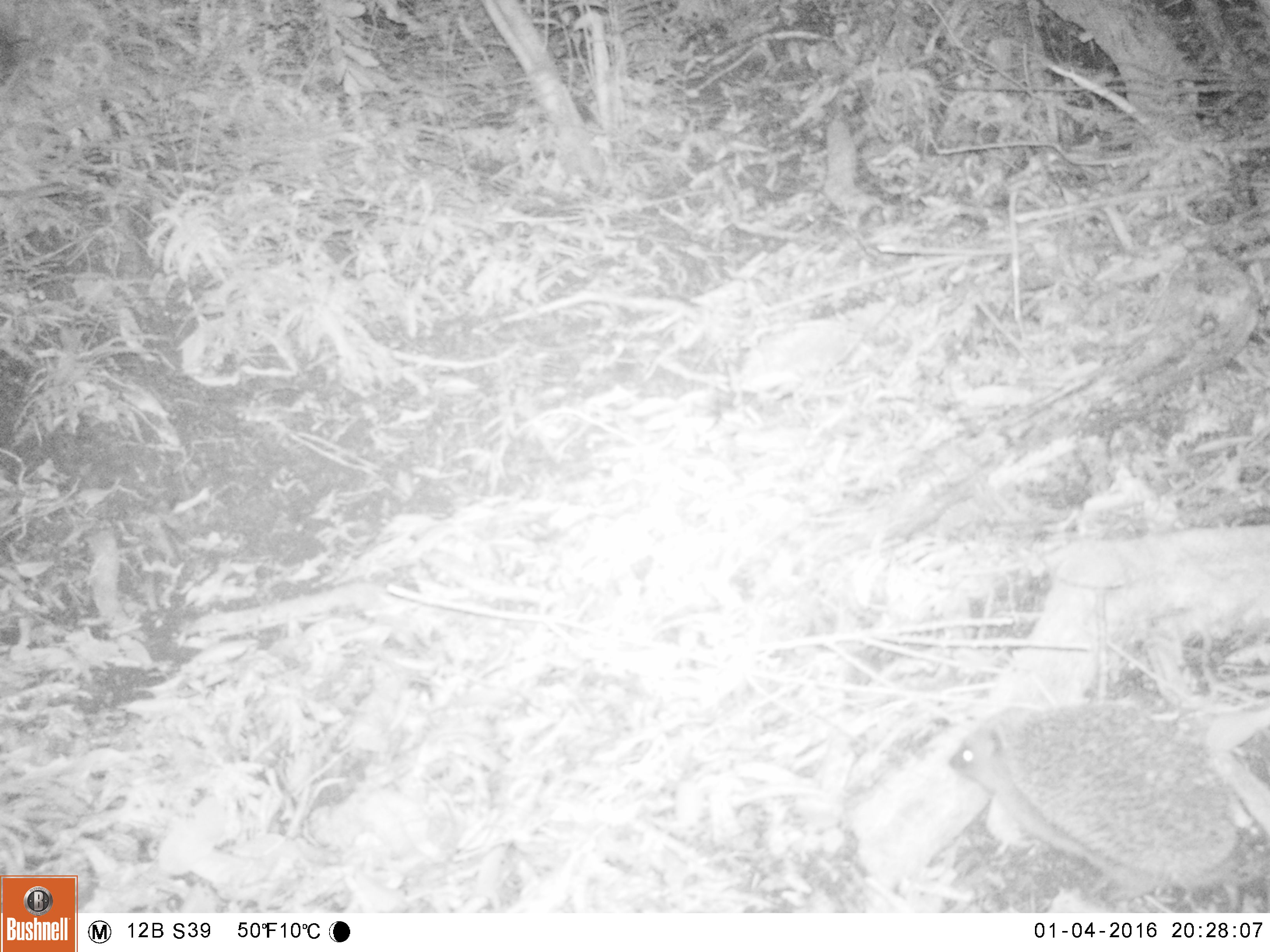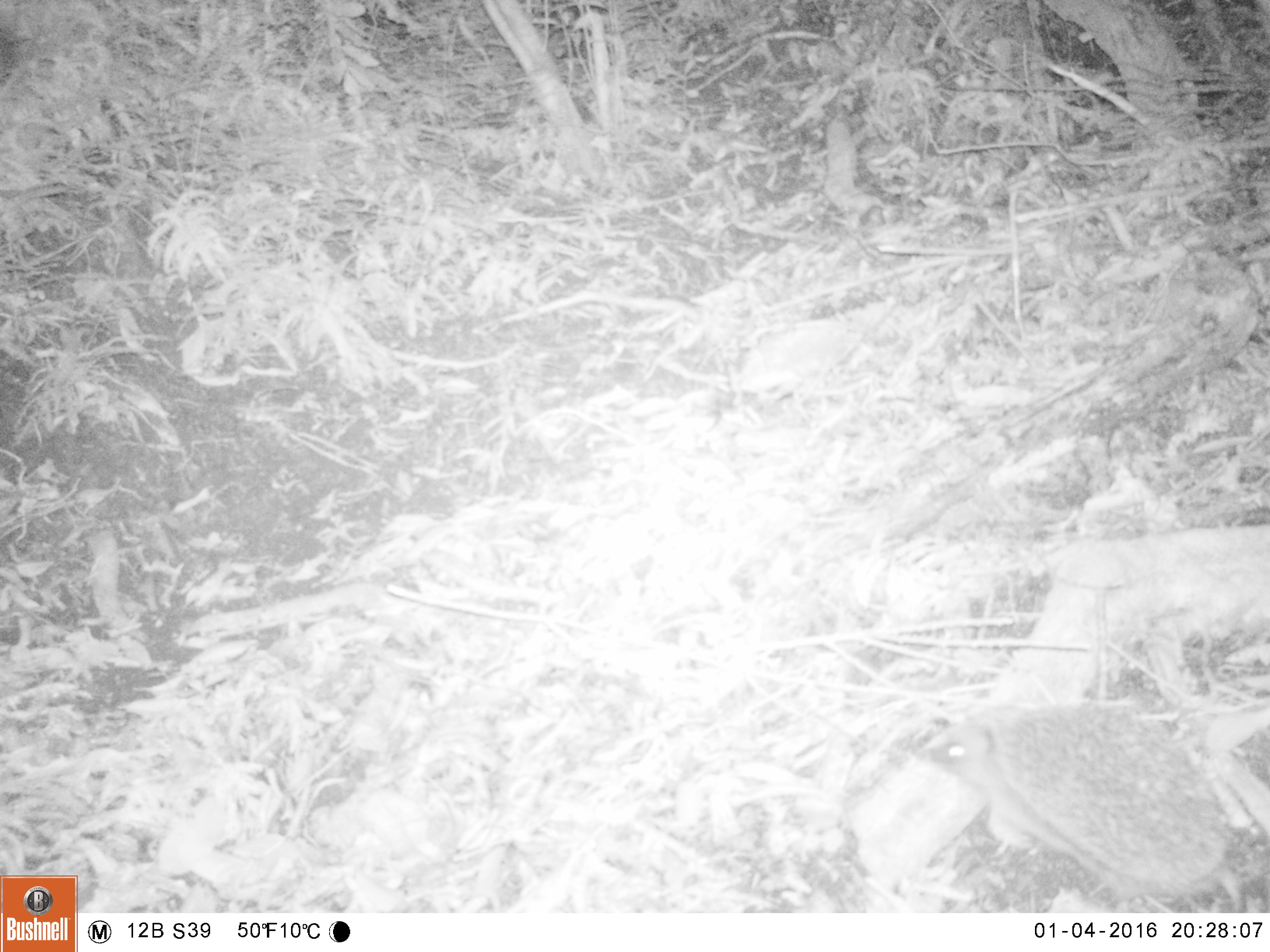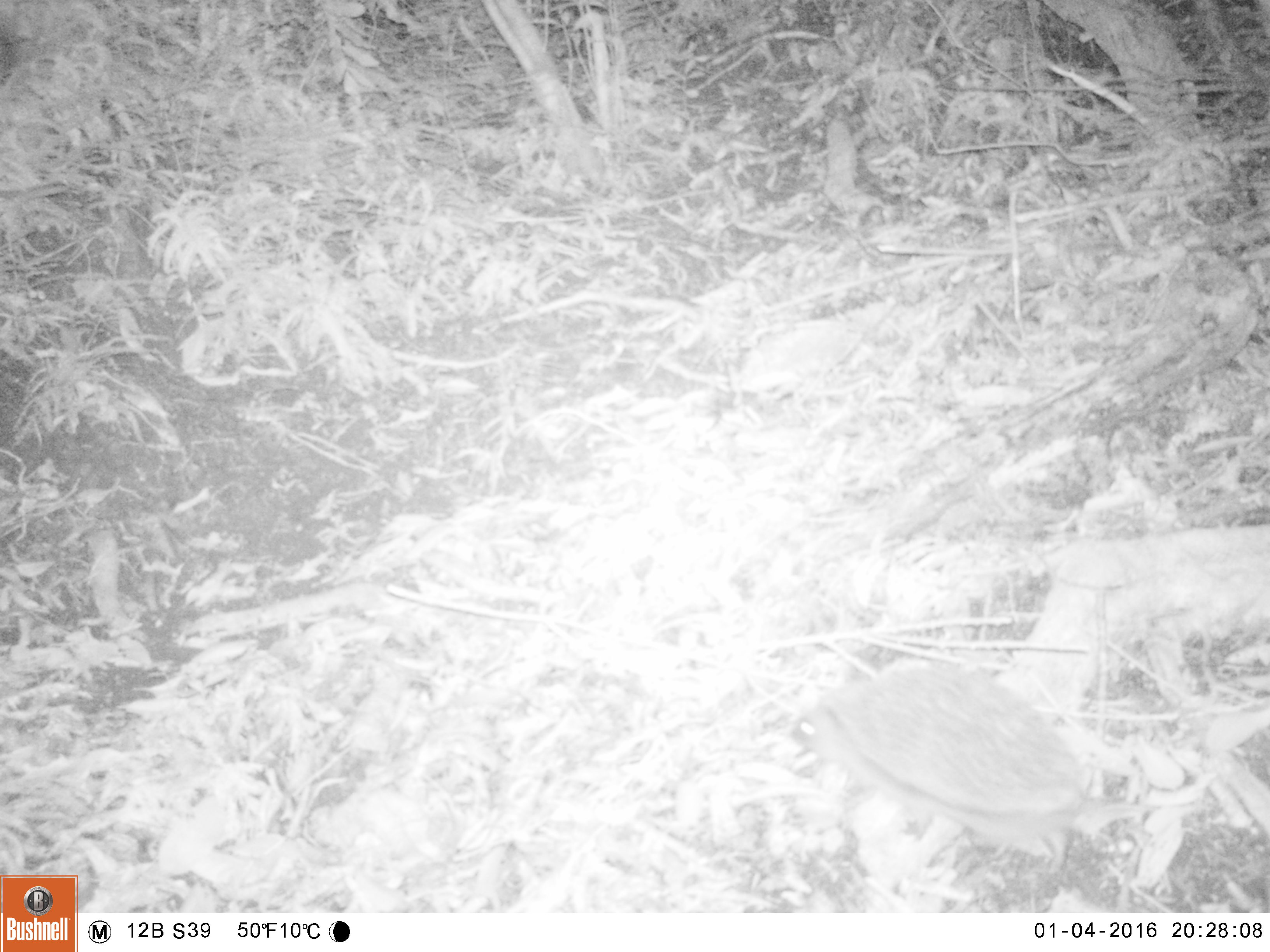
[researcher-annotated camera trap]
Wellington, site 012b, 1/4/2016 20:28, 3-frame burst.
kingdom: Animalia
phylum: Chordata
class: Mammalia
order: Eulipotyphla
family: Erinaceidae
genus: Erinaceus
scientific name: Erinaceus europaeus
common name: hedgehog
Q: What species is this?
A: Hedgehog (Erinaceus europaeus).